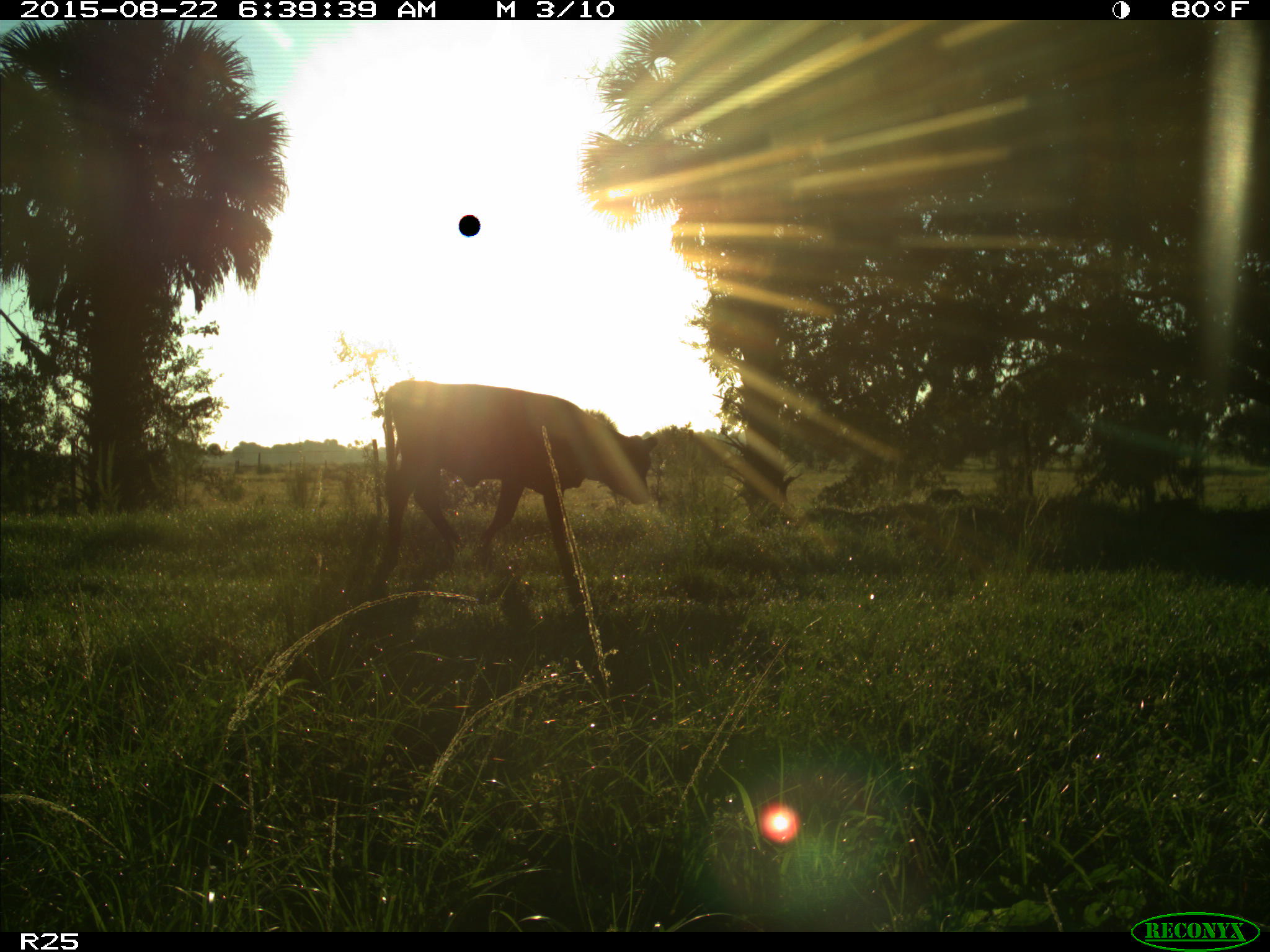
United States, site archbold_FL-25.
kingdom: Animalia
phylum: Chordata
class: Mammalia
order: Artiodactyla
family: Bovidae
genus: Bos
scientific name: Bos taurus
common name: domestic cow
Bos taurus (domestic cow).